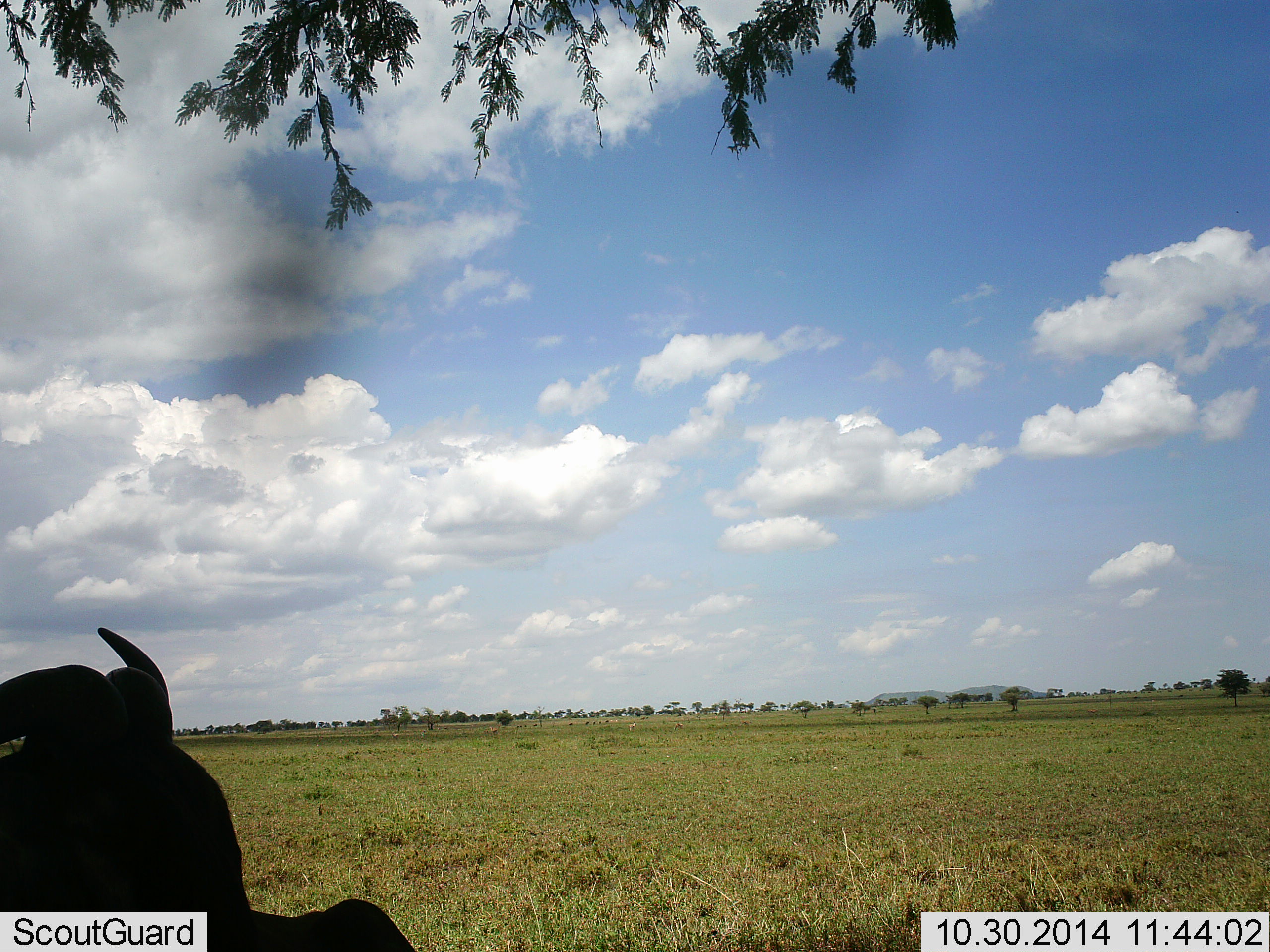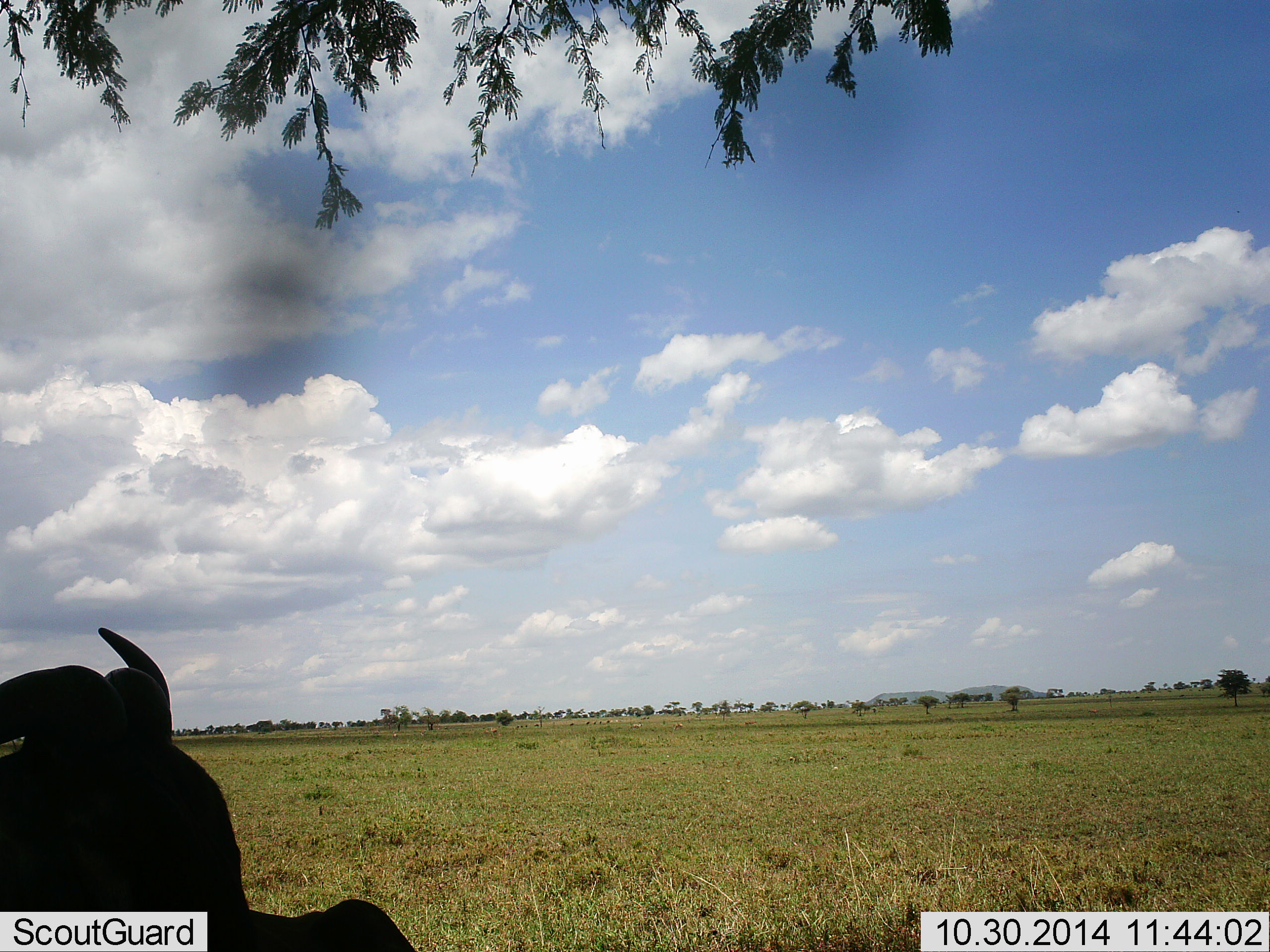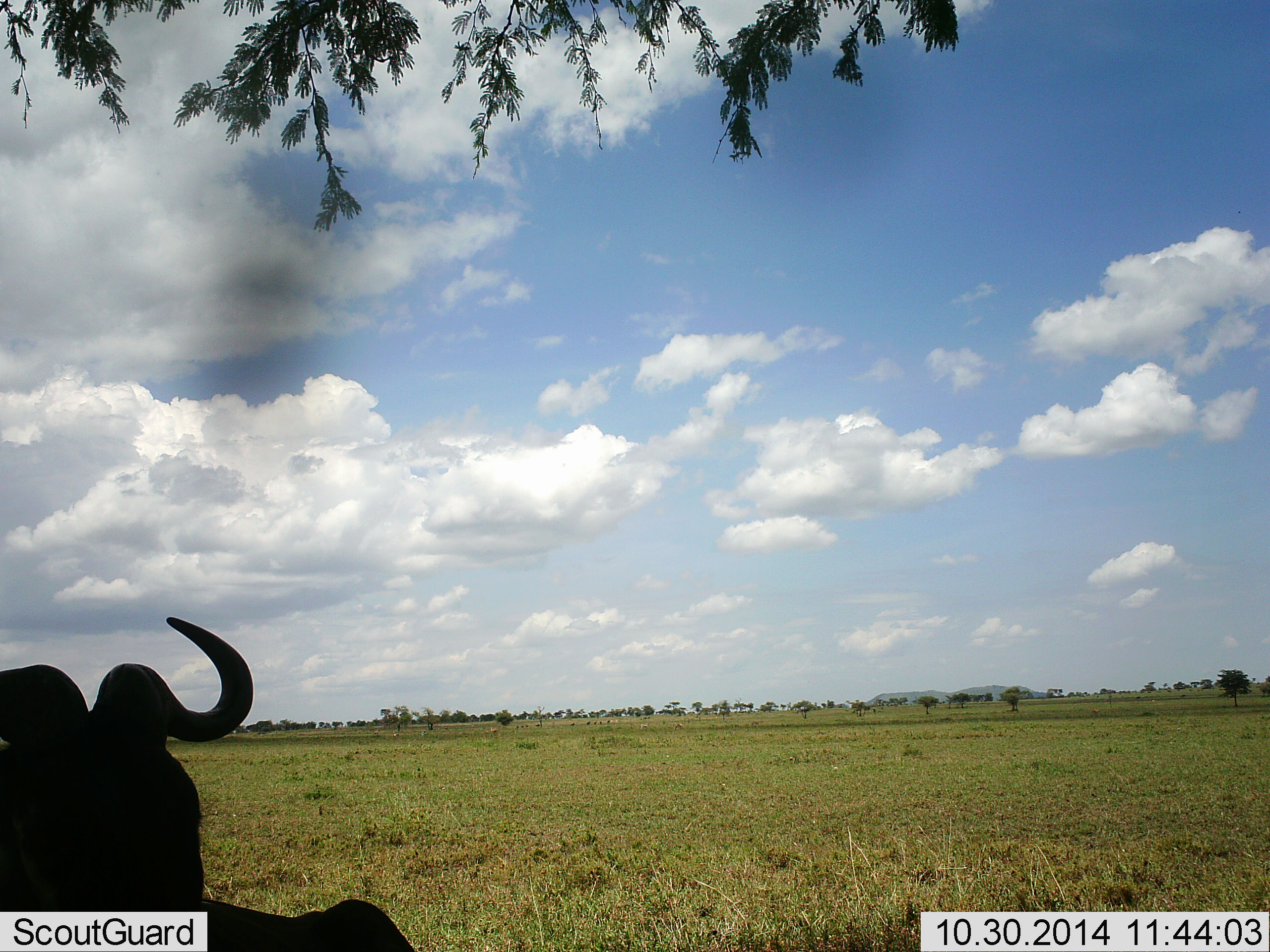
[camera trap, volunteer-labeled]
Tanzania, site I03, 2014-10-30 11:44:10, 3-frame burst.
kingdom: Animalia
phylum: Chordata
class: Mammalia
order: Artiodactyla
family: Bovidae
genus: Connochaetes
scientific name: Connochaetes taurinus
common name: blue wildebeest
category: wildebeest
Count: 1.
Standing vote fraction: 40%.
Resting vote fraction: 50%.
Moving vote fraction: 10%.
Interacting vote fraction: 0%.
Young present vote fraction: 0%.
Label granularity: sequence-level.